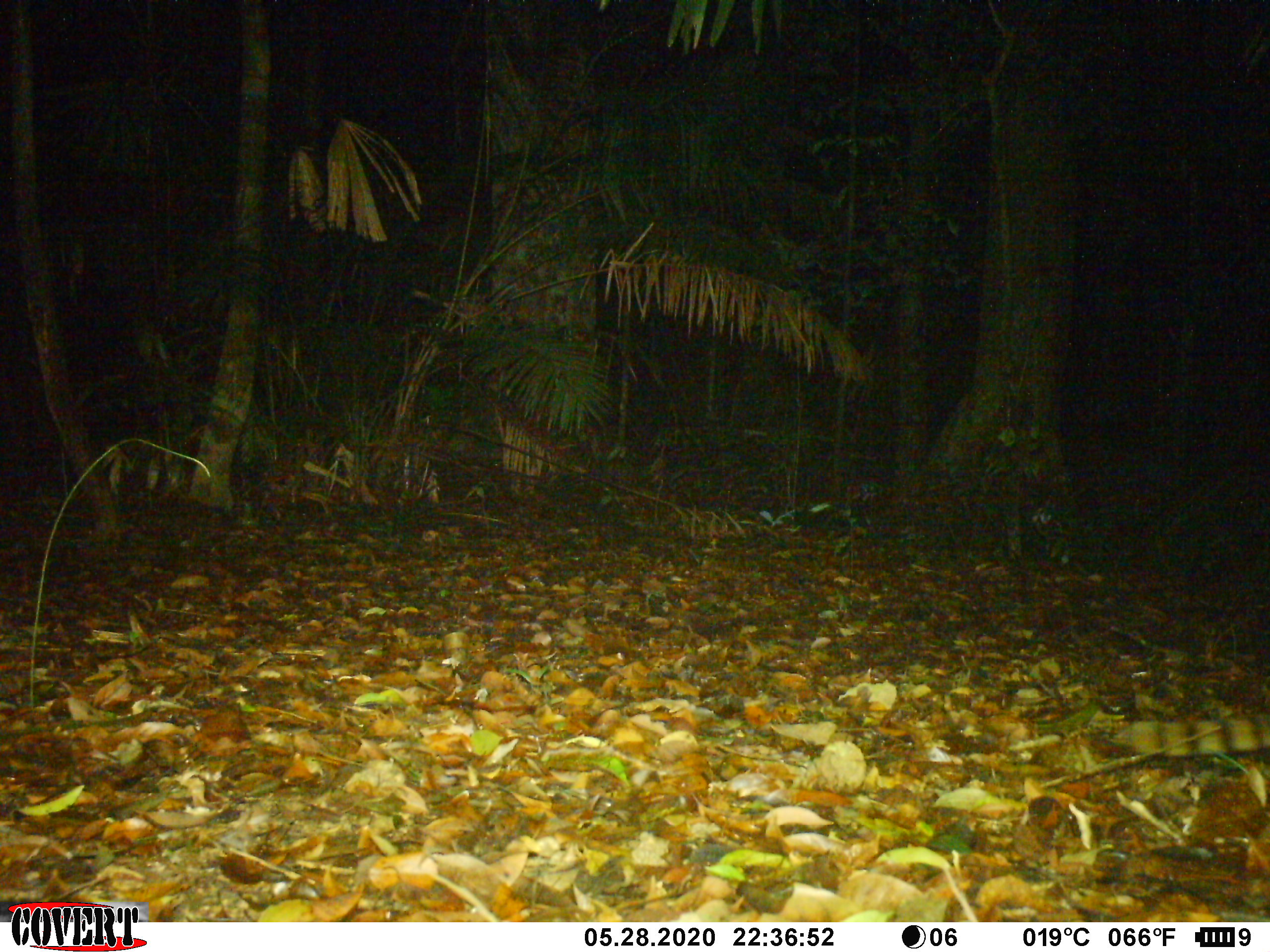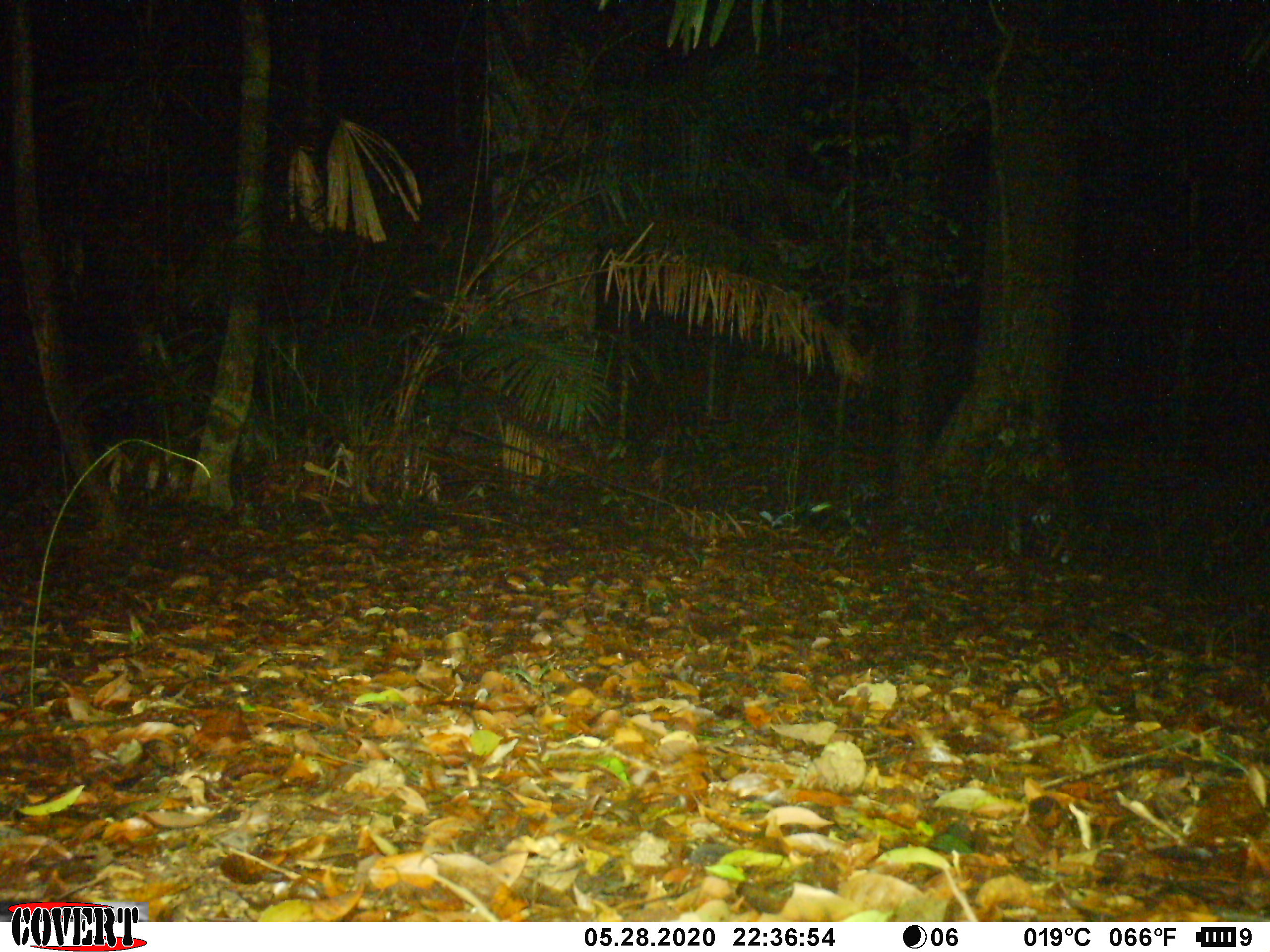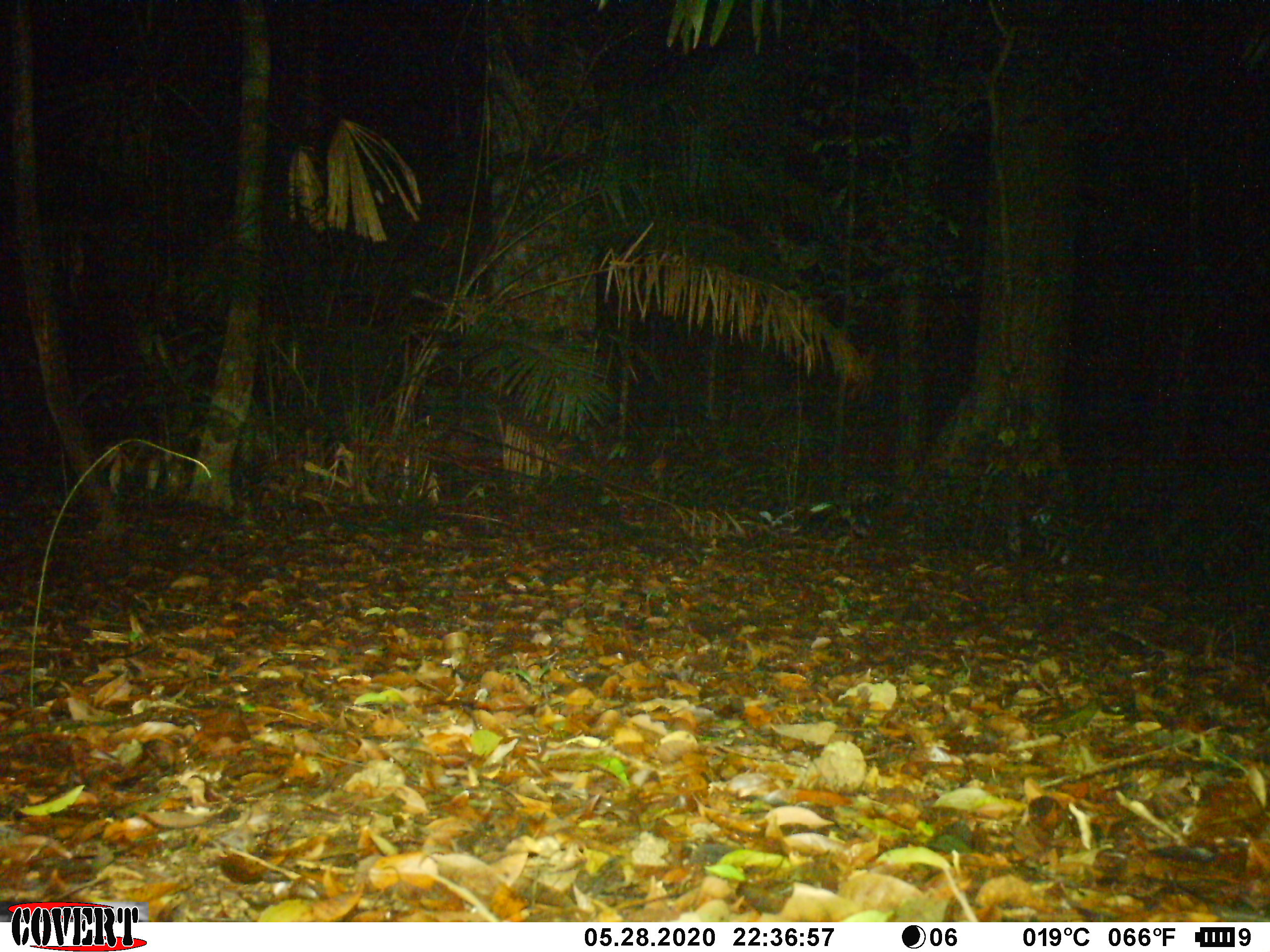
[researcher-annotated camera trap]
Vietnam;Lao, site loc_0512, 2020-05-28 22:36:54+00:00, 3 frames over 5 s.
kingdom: Animalia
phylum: Chordata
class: Mammalia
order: Carnivora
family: Prionodontidae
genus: Prionodon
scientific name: Prionodon pardicolor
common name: spotted linsang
Spotted linsang (Prionodon pardicolor). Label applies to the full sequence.